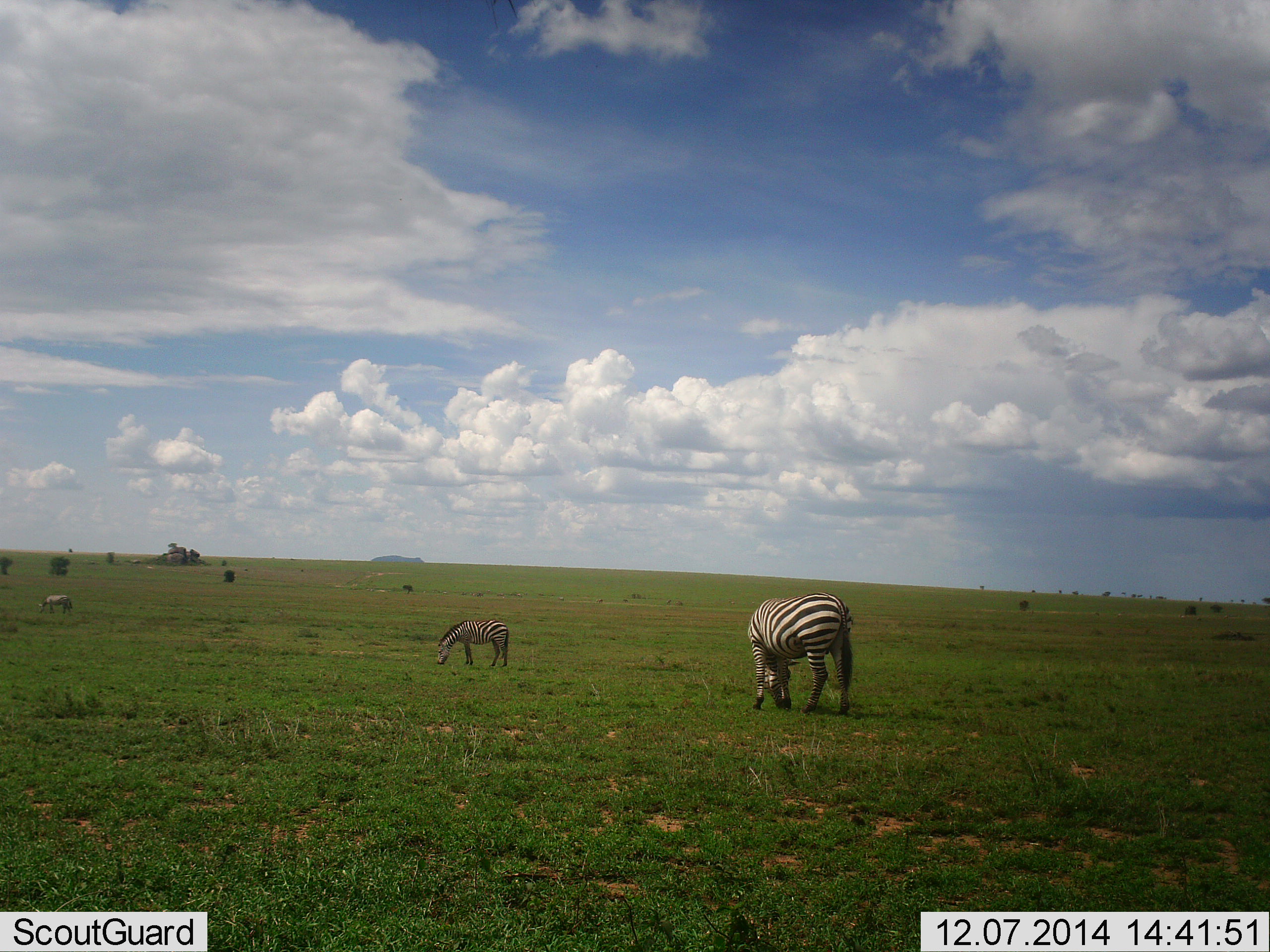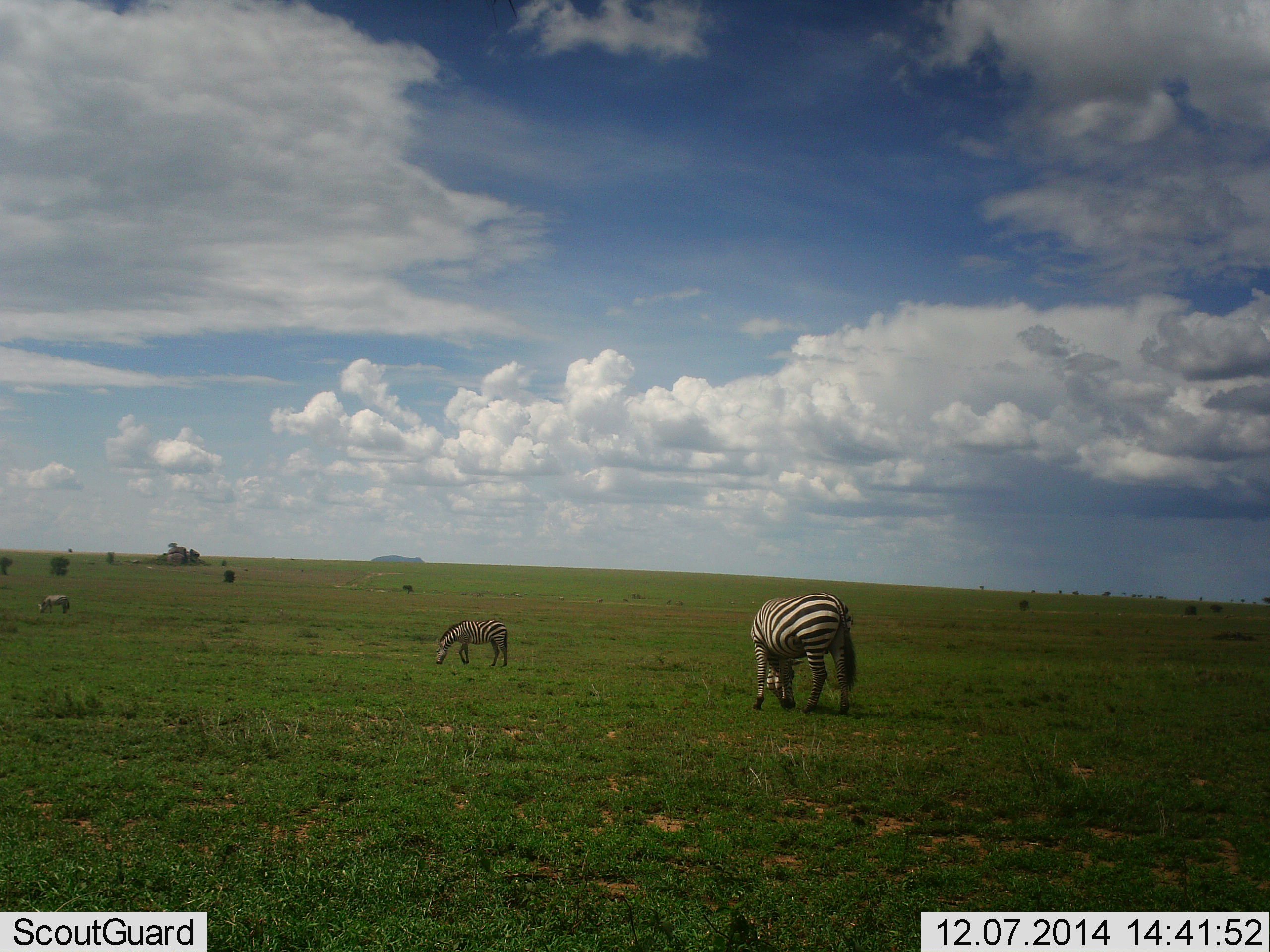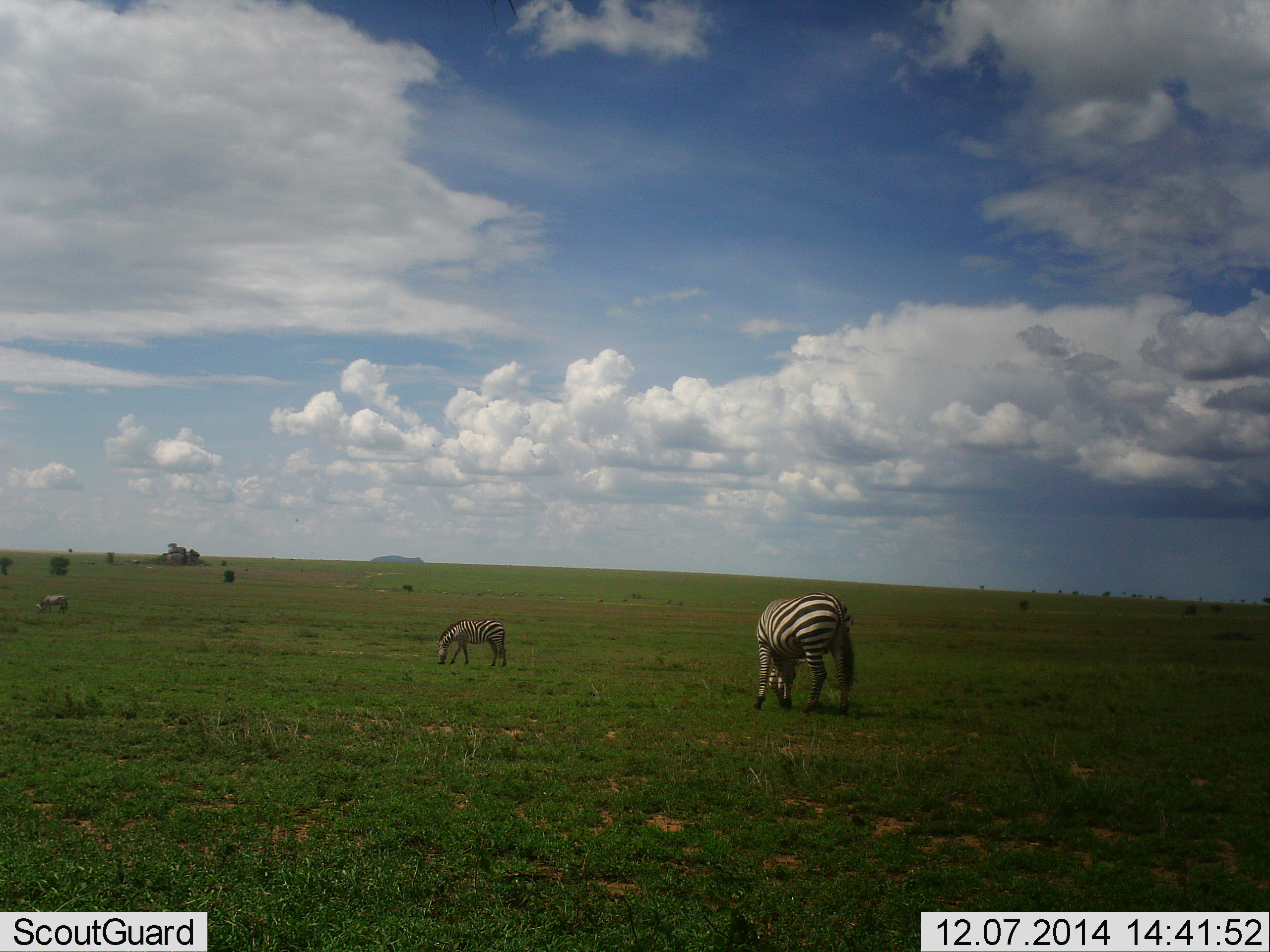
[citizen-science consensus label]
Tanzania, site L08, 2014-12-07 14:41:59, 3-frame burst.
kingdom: Animalia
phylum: Chordata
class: Mammalia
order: Perissodactyla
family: Equidae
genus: Equus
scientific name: Equus quagga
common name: plains zebra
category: zebra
Zebra (plains zebra) (Equus quagga), count 3. Behavior (volunteer vote fractions): standing 10%, resting 0%, moving 10%, interacting 0%. Young present (vote fraction): 0%. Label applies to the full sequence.